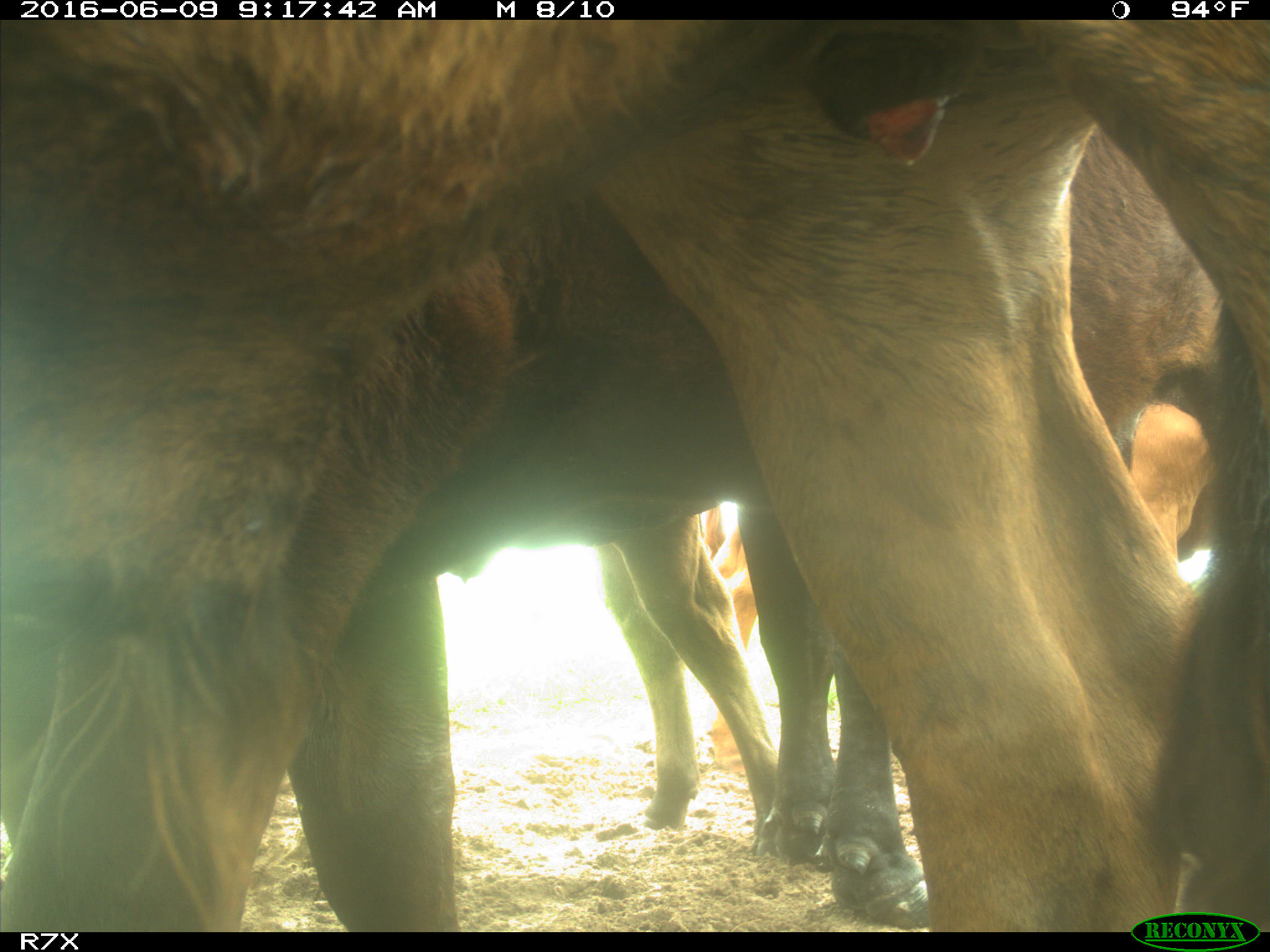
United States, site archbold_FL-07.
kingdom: Animalia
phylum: Chordata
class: Mammalia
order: Artiodactyla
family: Bovidae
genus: Bos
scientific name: Bos taurus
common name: domestic cow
Bos taurus (domestic cow).